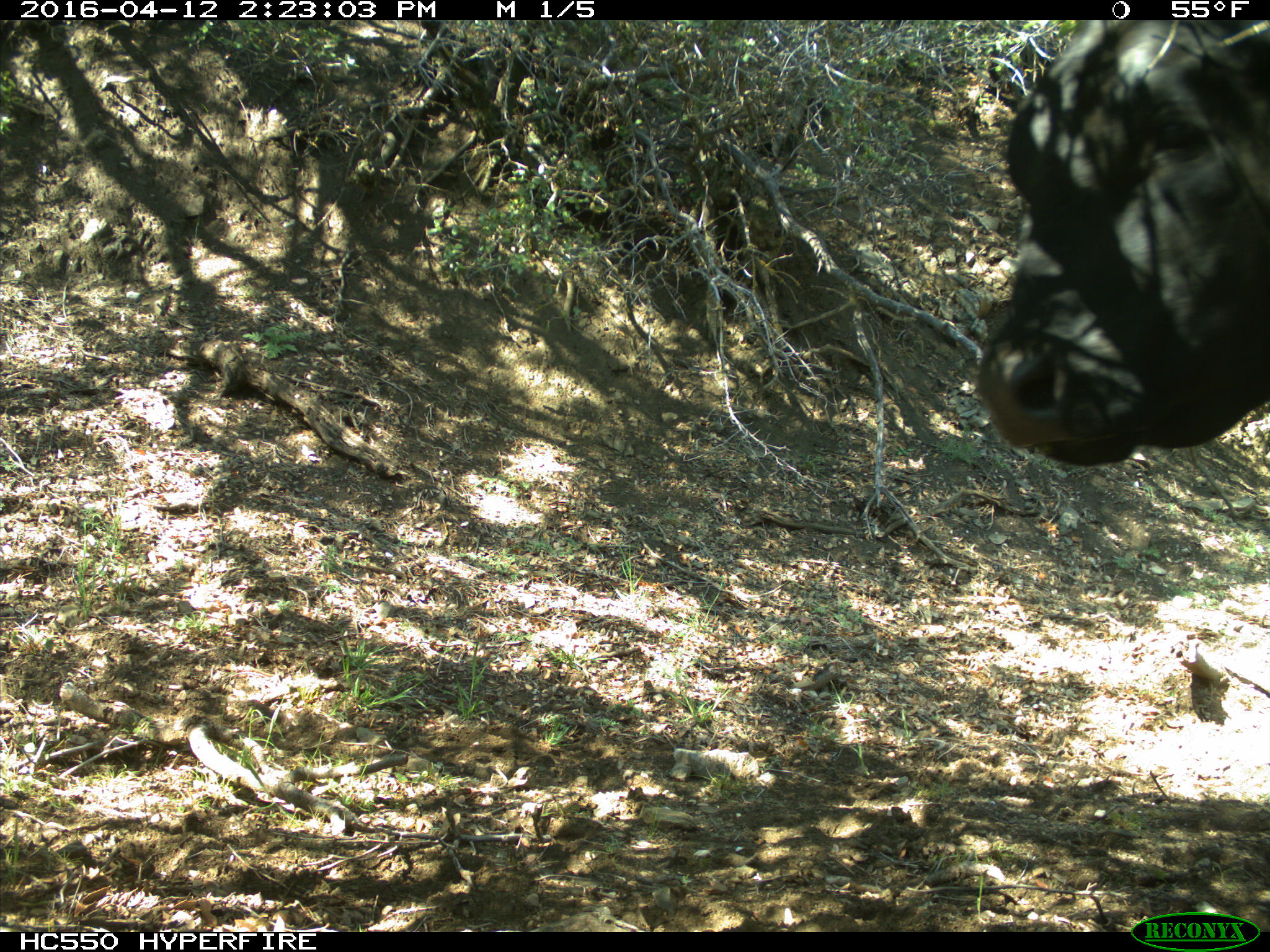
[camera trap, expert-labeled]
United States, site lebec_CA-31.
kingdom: Animalia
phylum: Chordata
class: Mammalia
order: Artiodactyla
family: Bovidae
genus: Bos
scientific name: Bos taurus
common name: domestic cow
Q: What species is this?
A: Bos taurus (domestic cow).